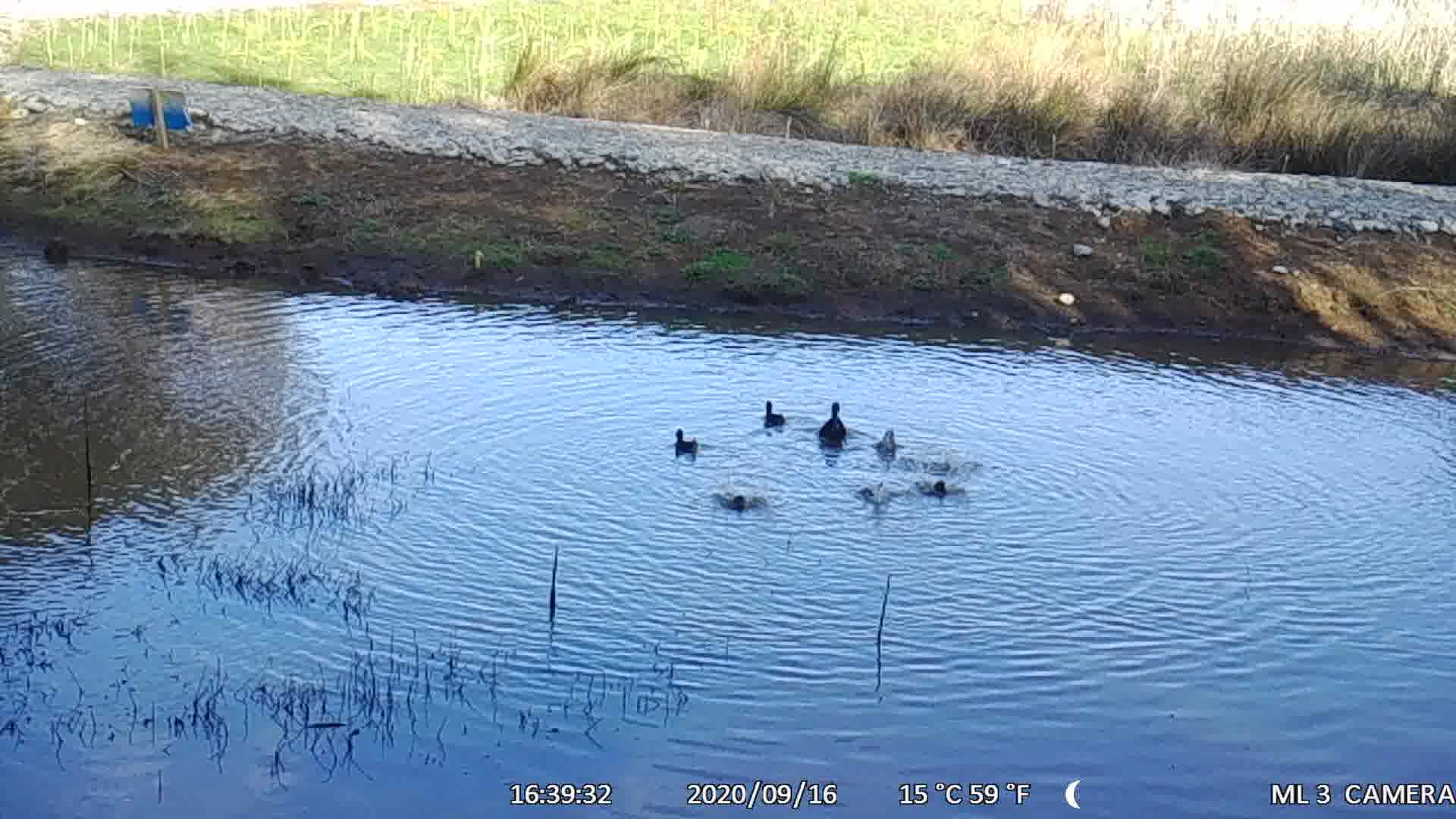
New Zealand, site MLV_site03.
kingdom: Animalia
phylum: Chordata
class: Aves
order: Anseriformes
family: Anatidae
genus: Anas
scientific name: Anas chlorotis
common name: brown teal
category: pateke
Pateke (brown teal) (Anas chlorotis).